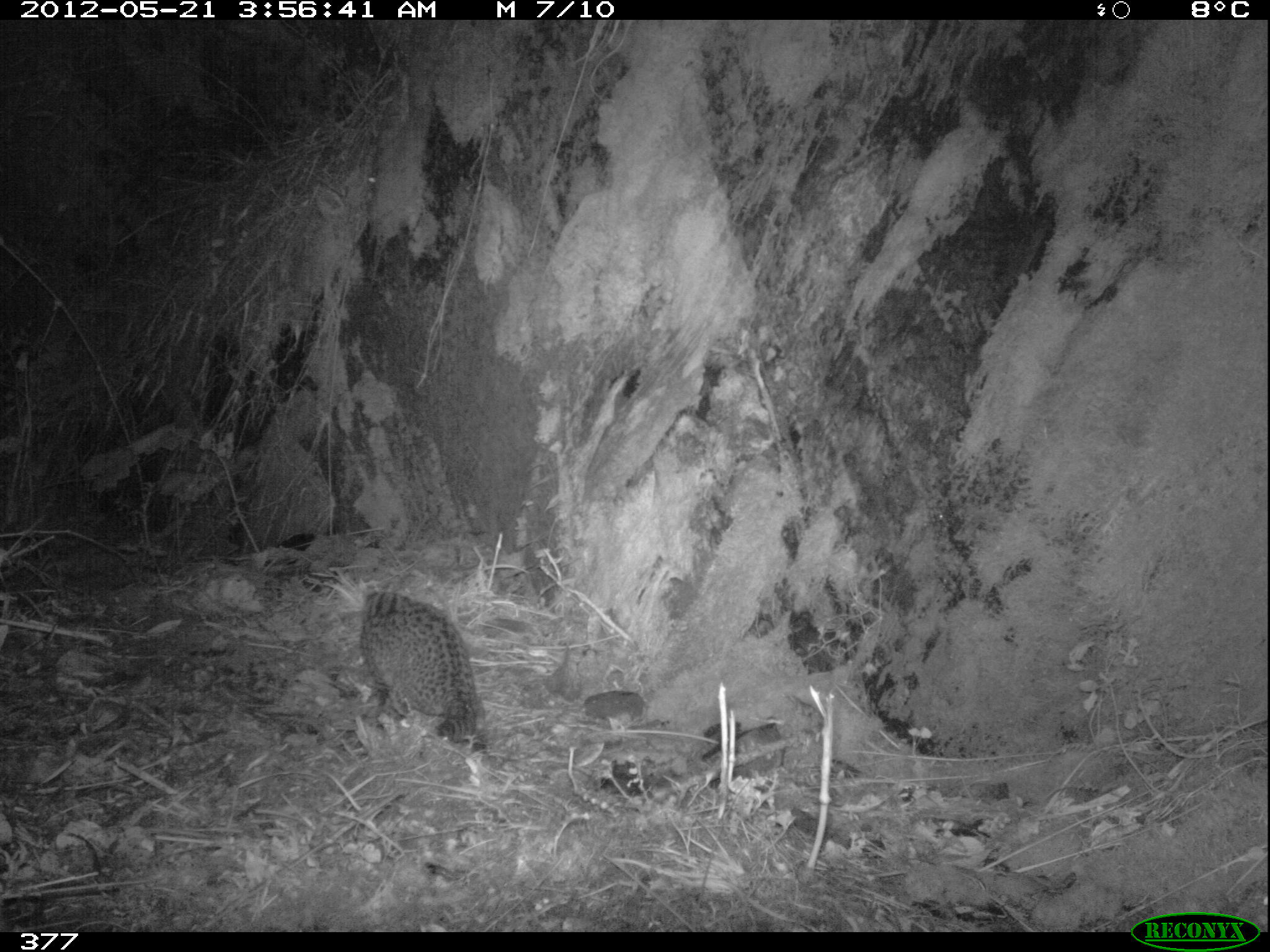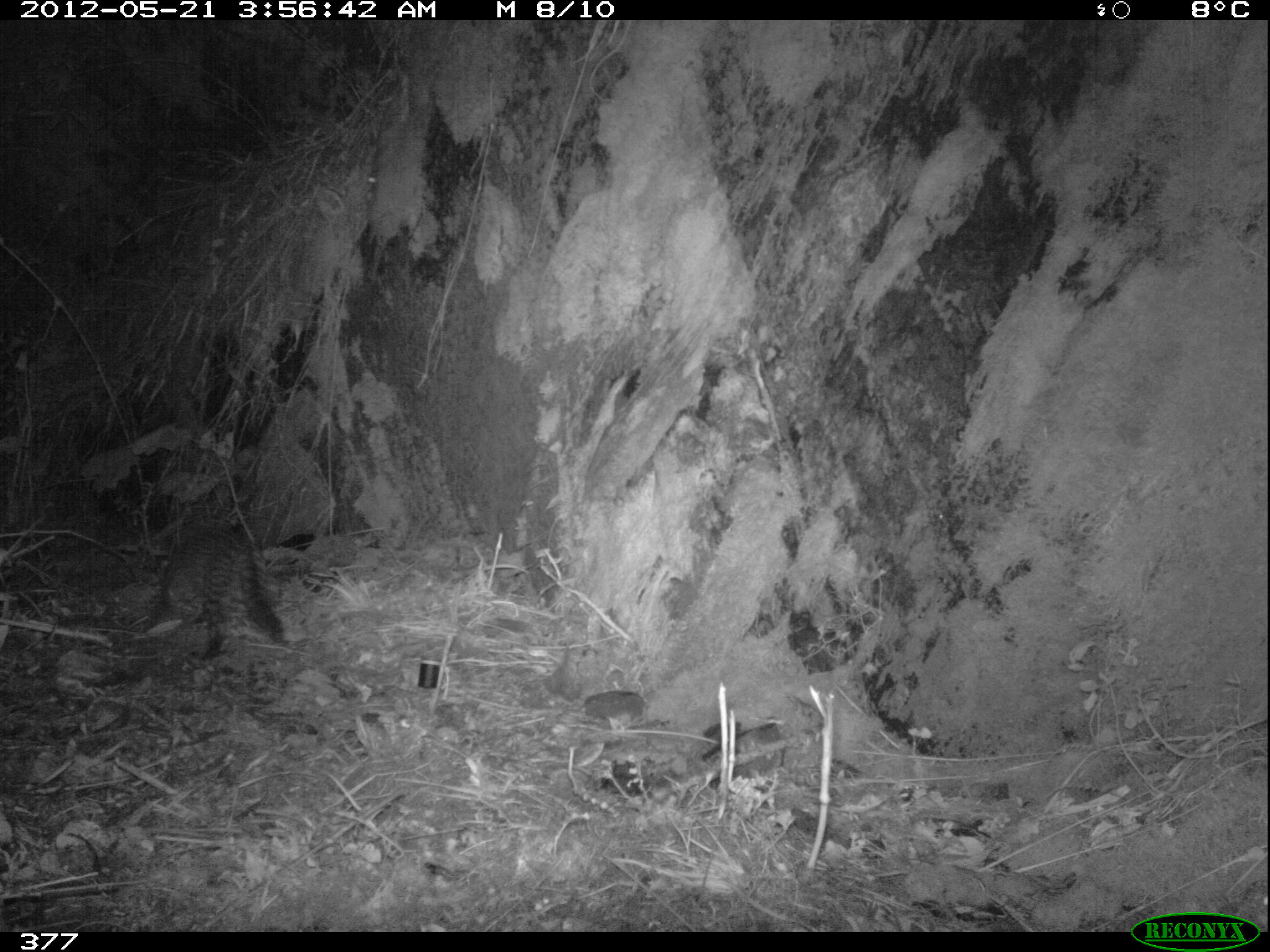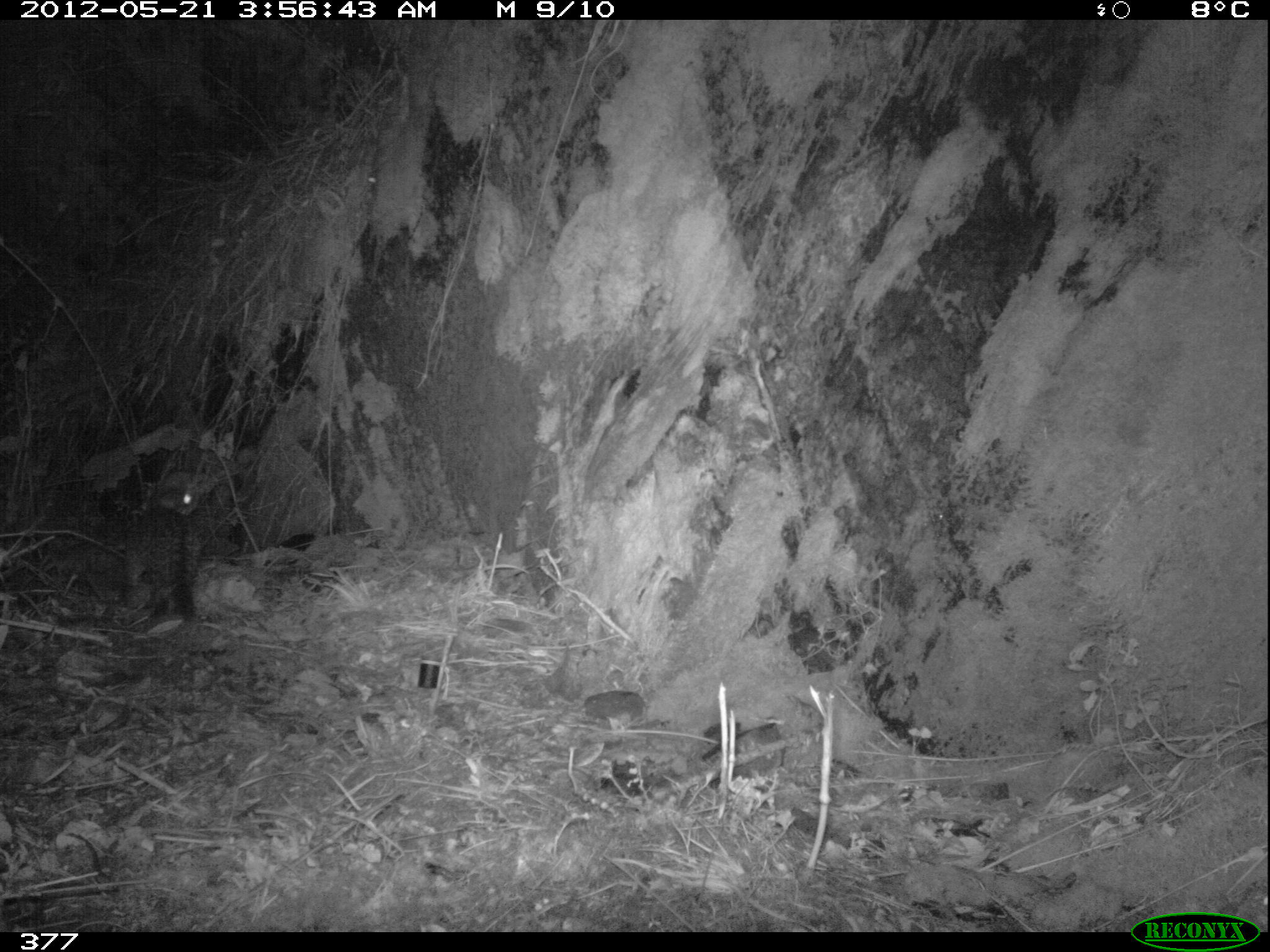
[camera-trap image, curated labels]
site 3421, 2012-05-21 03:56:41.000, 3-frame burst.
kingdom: Animalia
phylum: Chordata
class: Mammalia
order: Carnivora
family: Felidae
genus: Leopardus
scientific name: Leopardus tigrinus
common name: northern tigrina